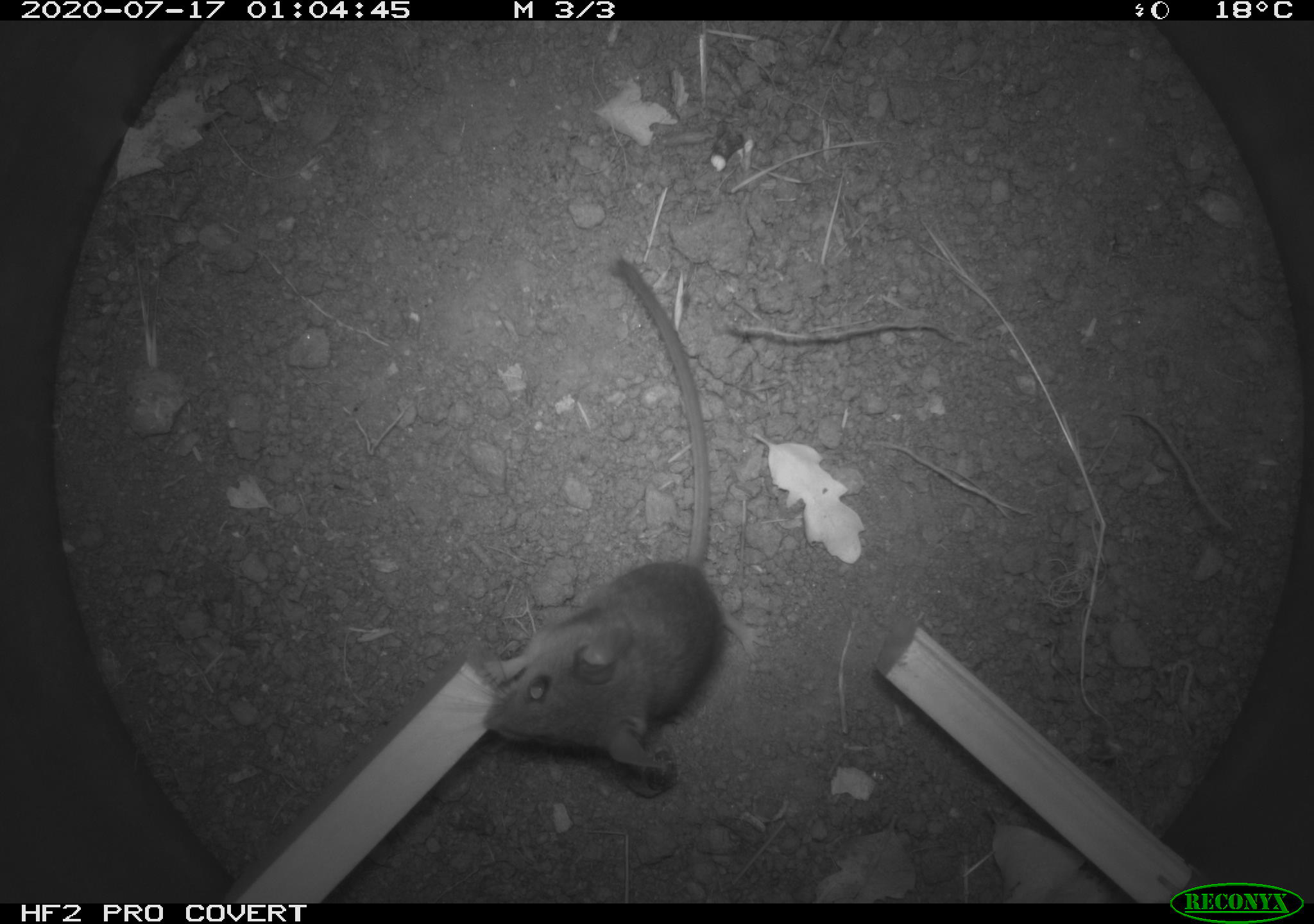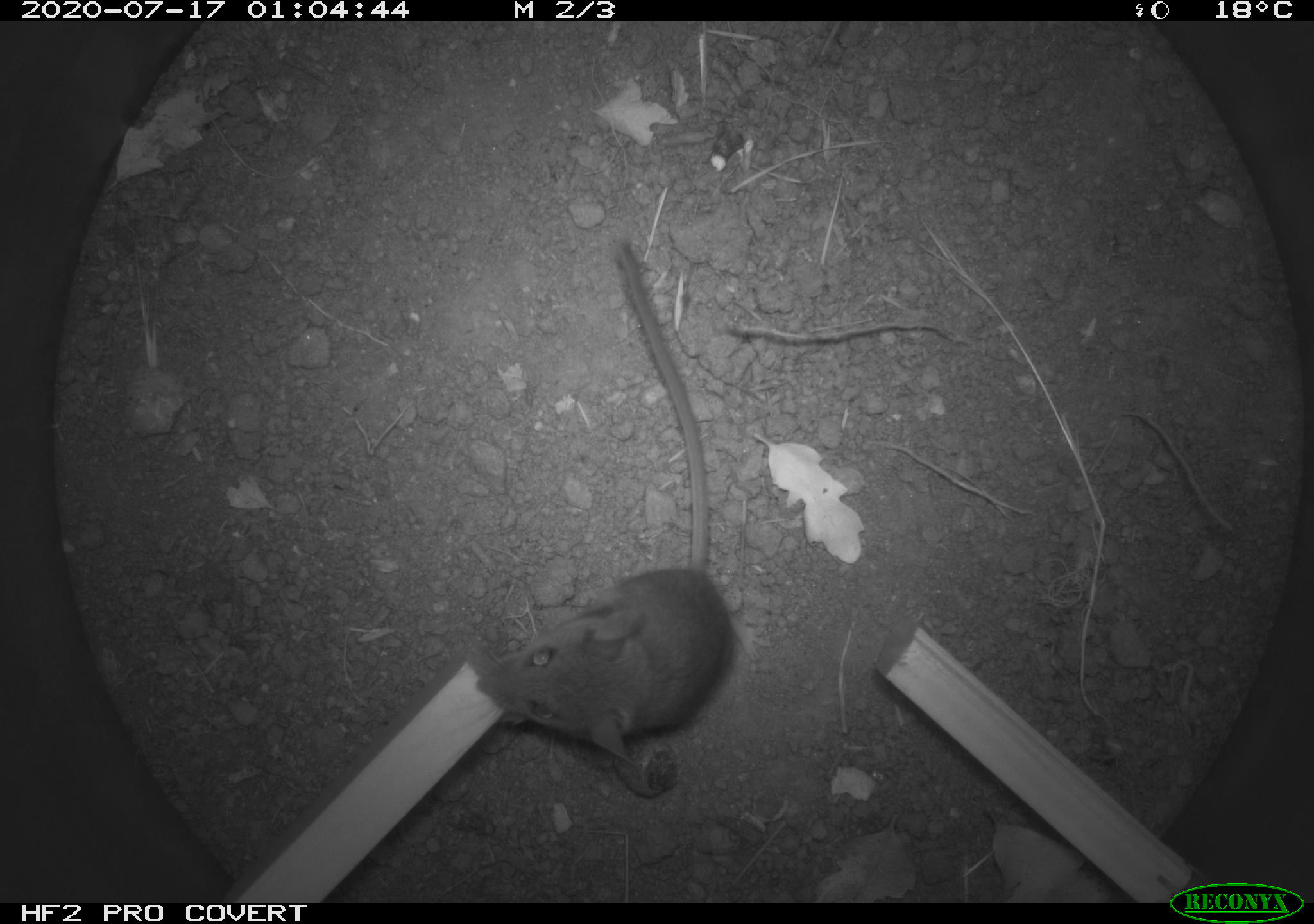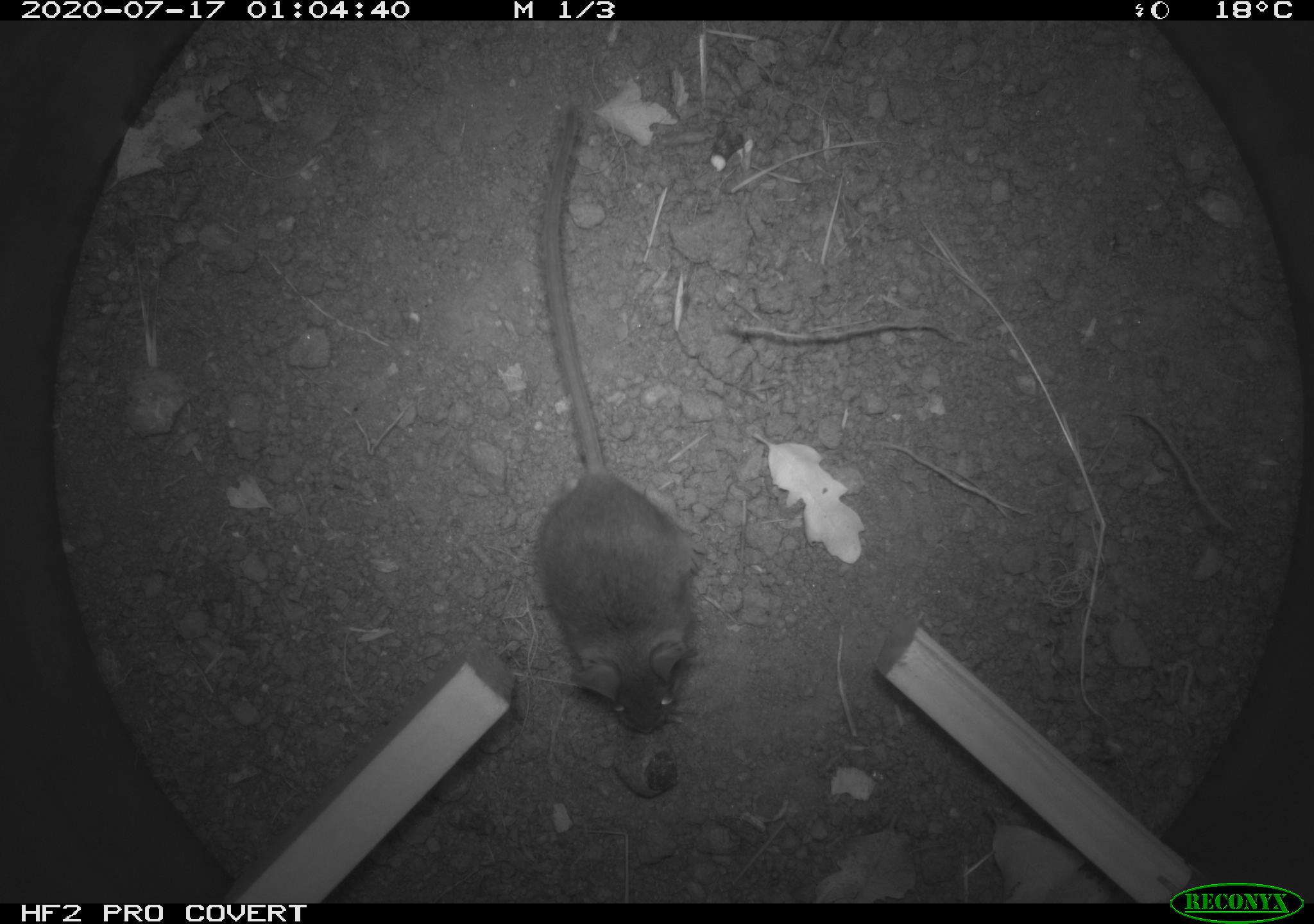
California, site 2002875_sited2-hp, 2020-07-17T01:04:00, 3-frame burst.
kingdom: Animalia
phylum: Chordata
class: Mammalia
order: Rodentia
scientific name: Rodentia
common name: rodent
Rodent (Rodentia).